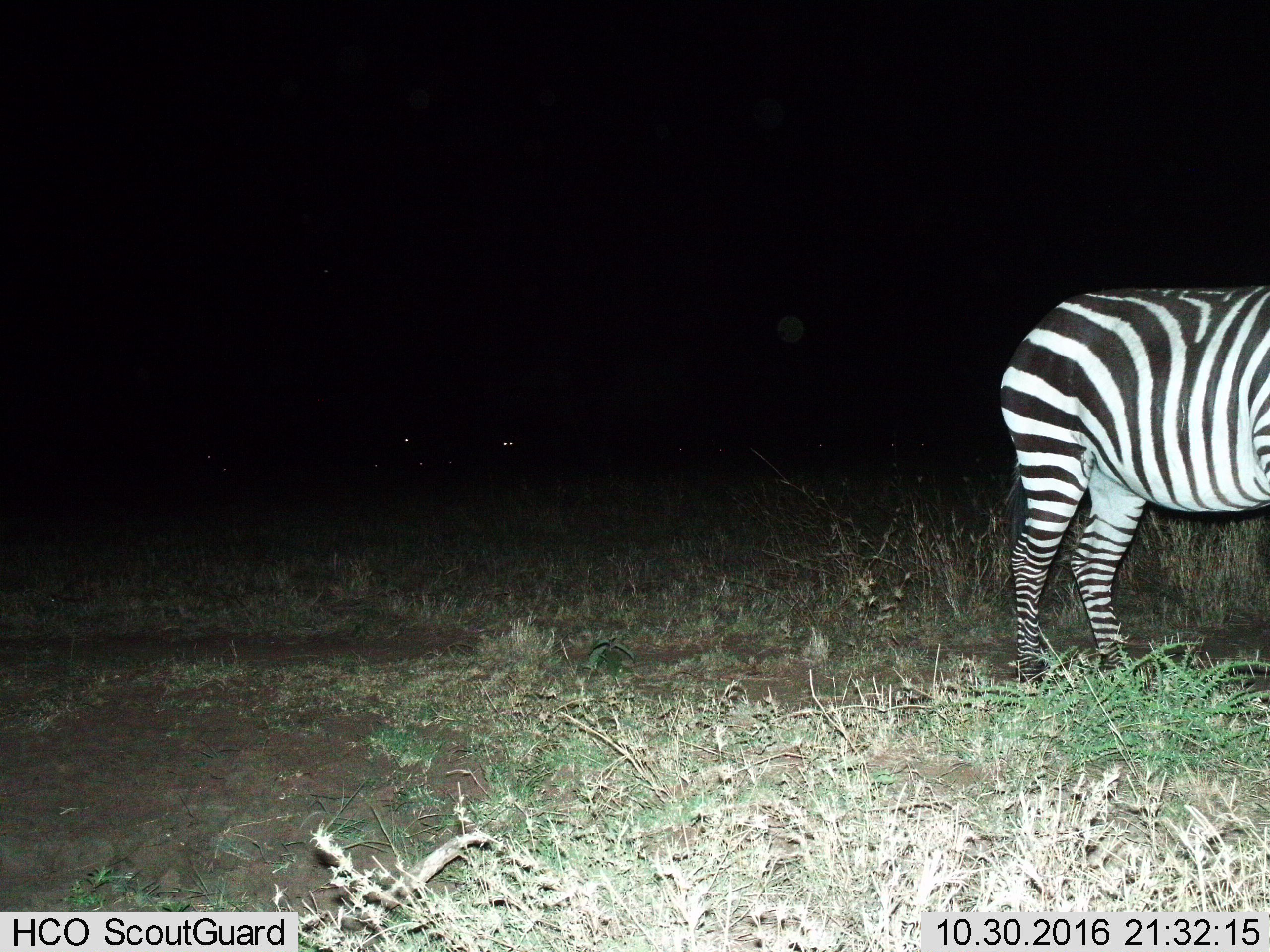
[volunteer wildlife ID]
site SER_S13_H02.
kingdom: Animalia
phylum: Chordata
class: Mammalia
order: Perissodactyla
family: Equidae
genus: Equus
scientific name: Equus quagga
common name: plains zebra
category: zebraplains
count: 1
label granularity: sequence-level